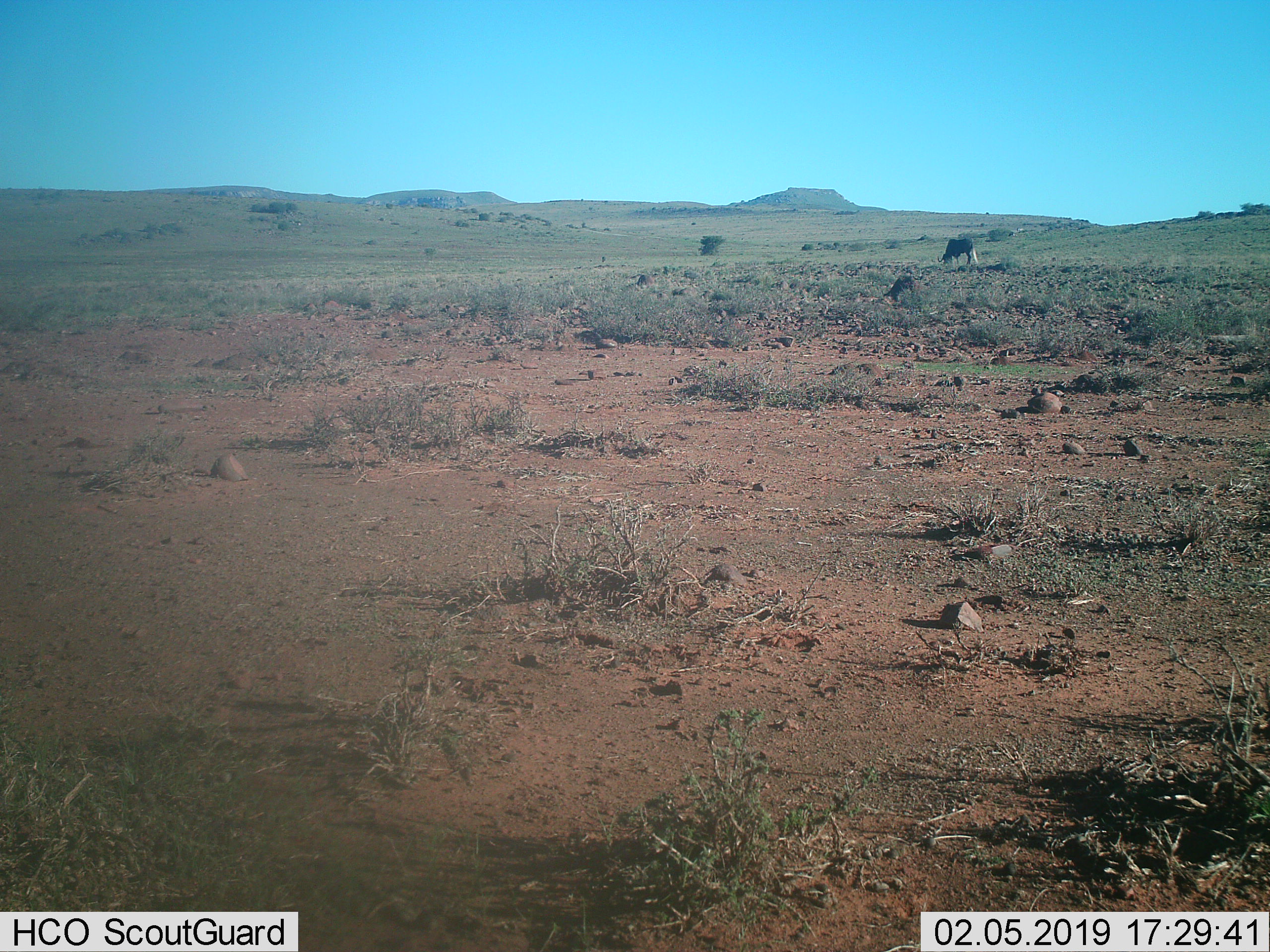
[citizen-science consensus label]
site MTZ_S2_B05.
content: unidentified animal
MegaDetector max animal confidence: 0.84